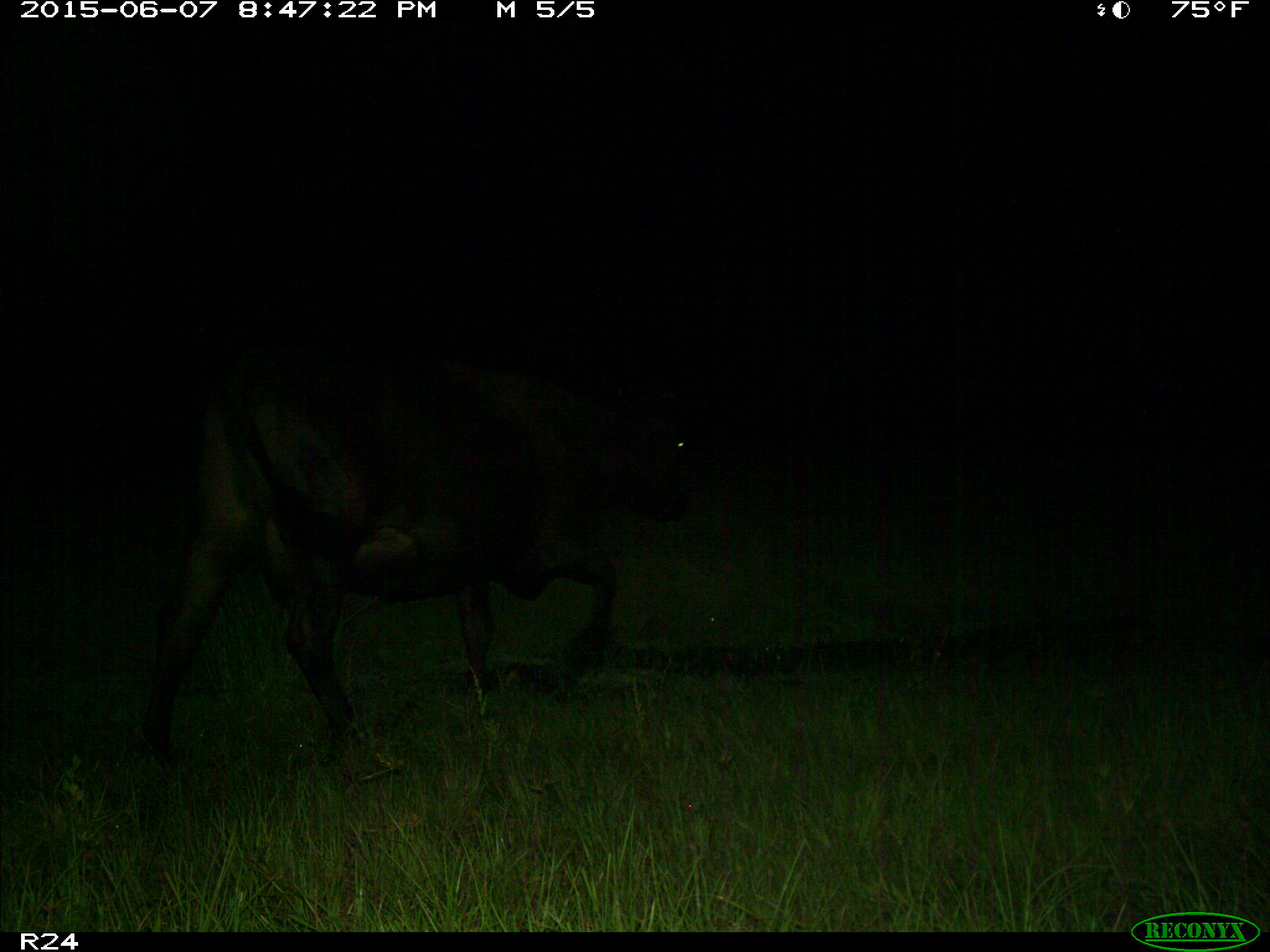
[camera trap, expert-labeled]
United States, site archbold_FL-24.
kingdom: Animalia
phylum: Chordata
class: Mammalia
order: Artiodactyla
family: Bovidae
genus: Bos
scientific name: Bos taurus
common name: domestic cow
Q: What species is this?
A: Bos taurus (domestic cow).